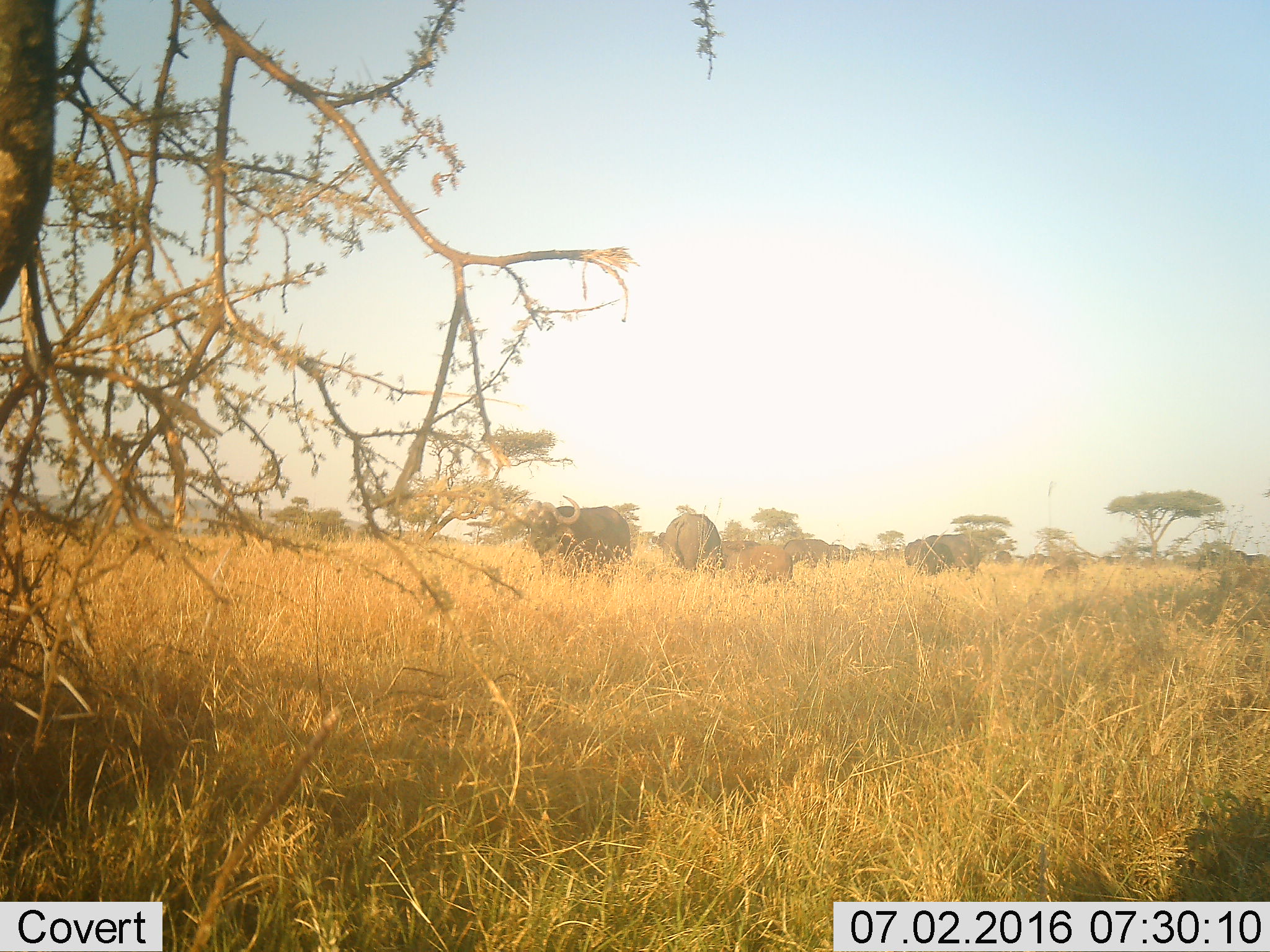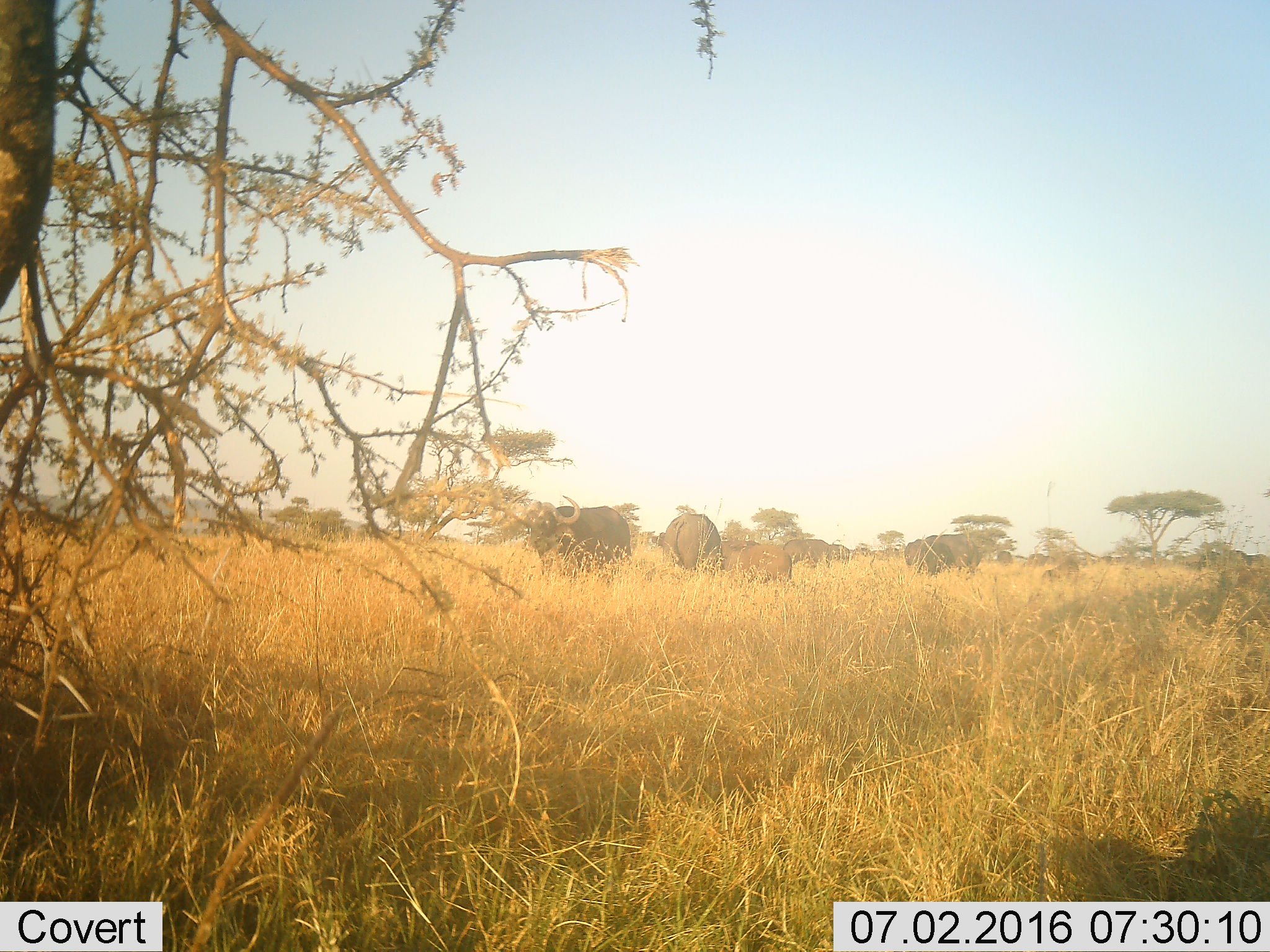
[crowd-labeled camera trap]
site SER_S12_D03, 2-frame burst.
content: unidentified animal